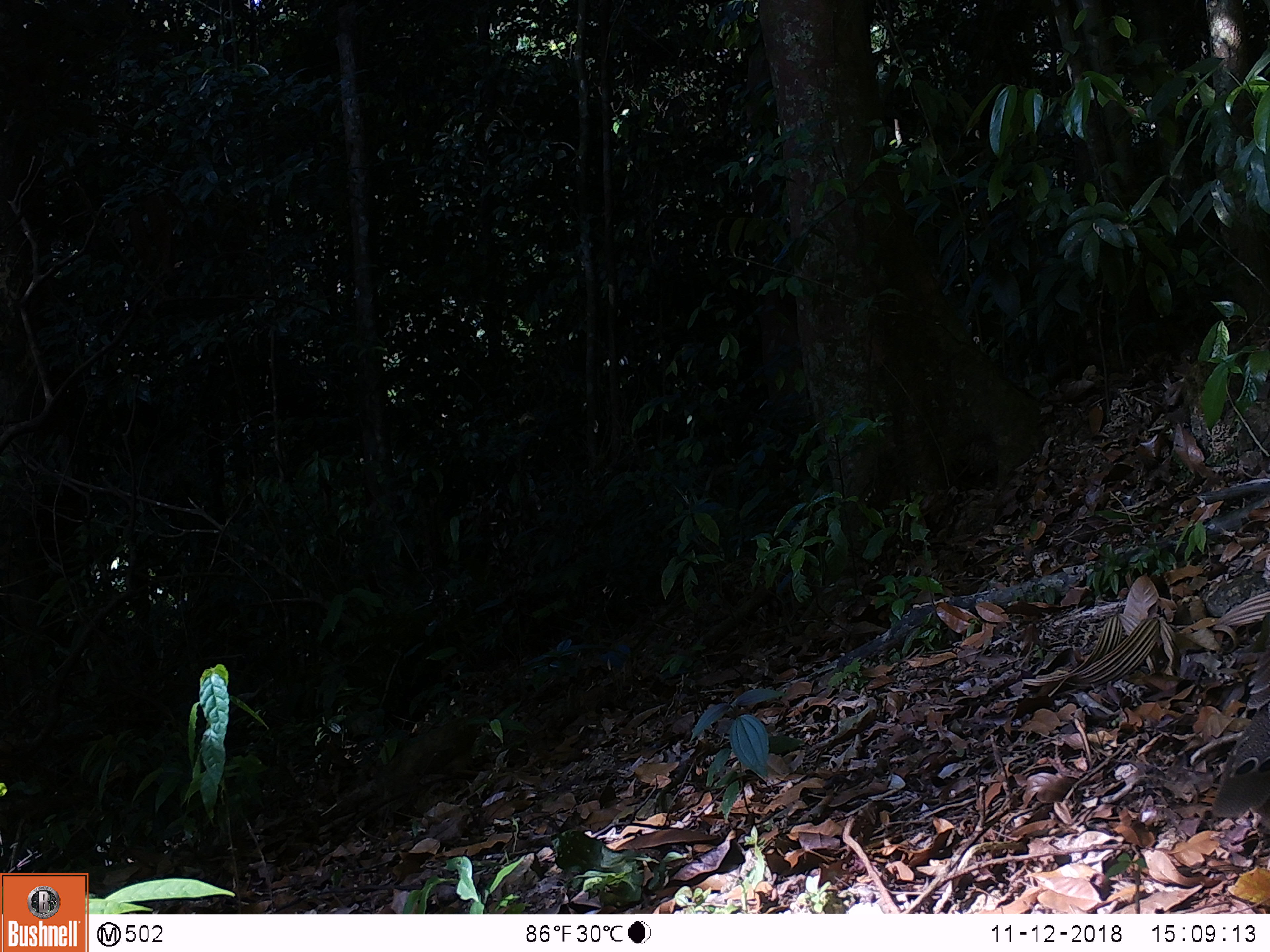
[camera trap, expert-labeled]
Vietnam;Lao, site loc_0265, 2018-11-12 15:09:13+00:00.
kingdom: Animalia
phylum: Chordata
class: Aves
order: Galliformes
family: Phasianidae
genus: Polyplectron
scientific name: Polyplectron bicalcaratum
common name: gray peacock-pheasant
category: grey peacock pheasant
Grey peacock pheasant (gray peacock-pheasant) (Polyplectron bicalcaratum). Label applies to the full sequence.